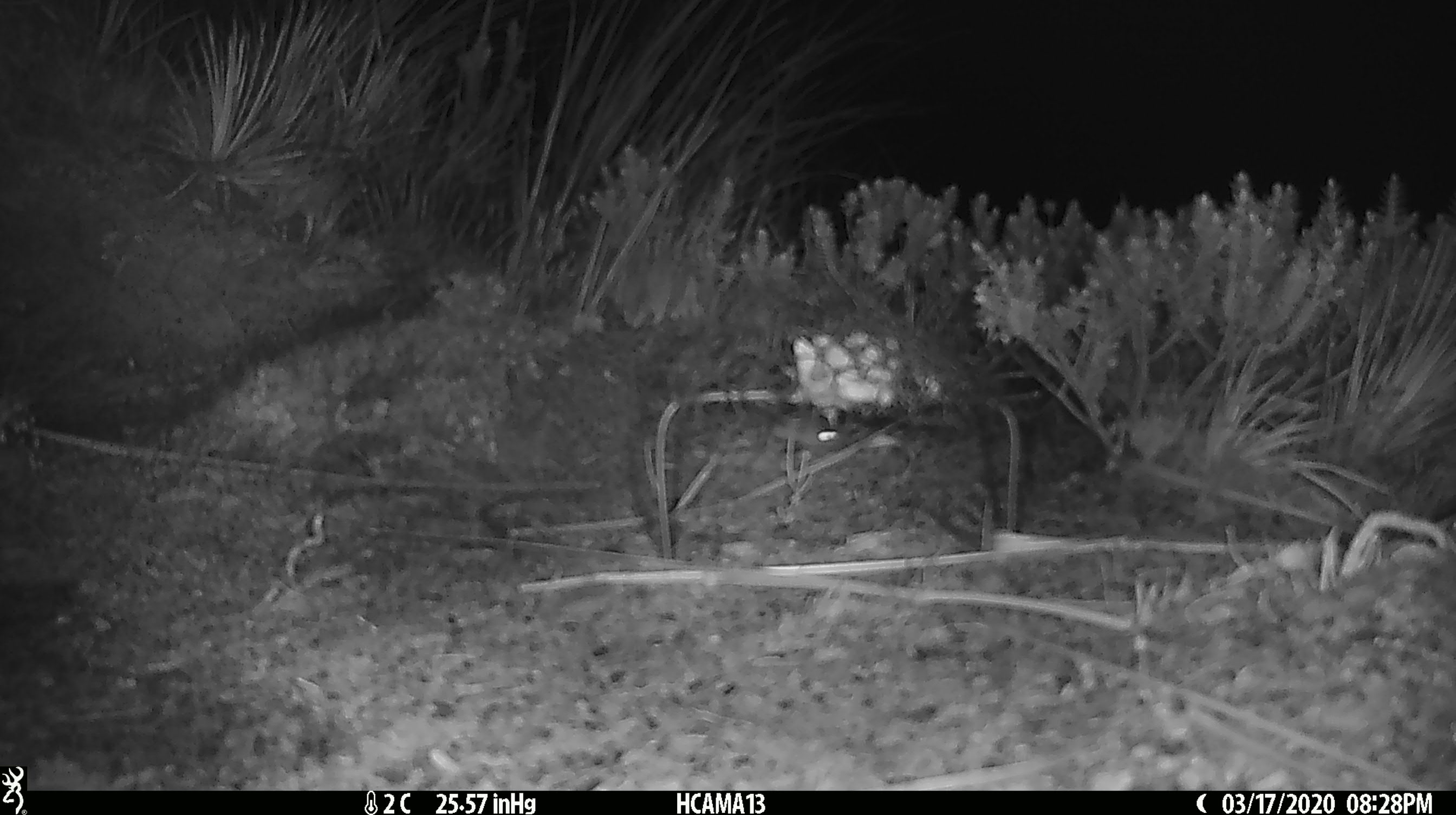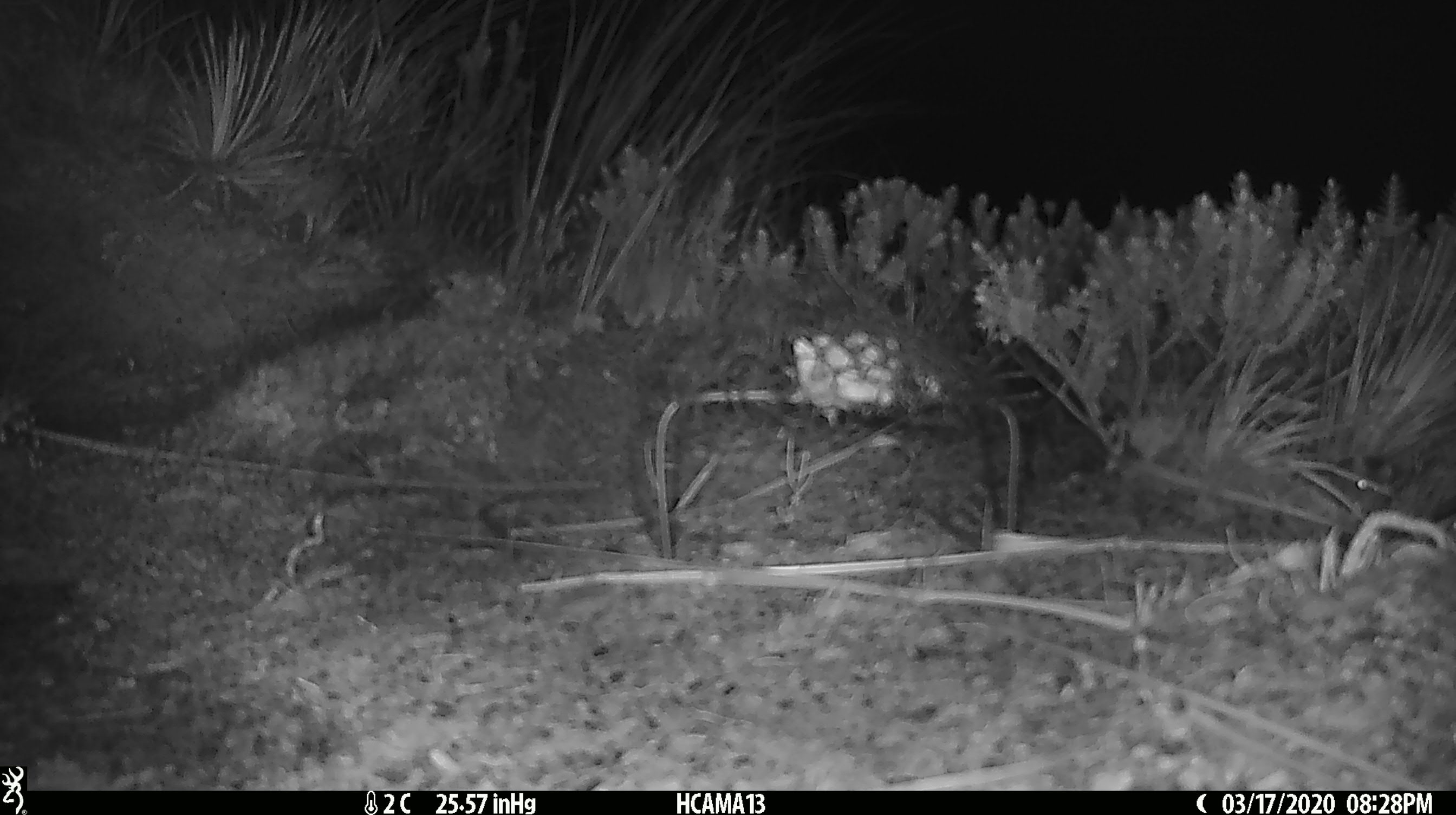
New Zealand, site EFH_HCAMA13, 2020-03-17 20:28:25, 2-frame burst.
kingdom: Animalia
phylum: Chordata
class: Mammalia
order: Rodentia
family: Muridae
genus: Mus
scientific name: Mus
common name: mouse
Mouse (Mus).